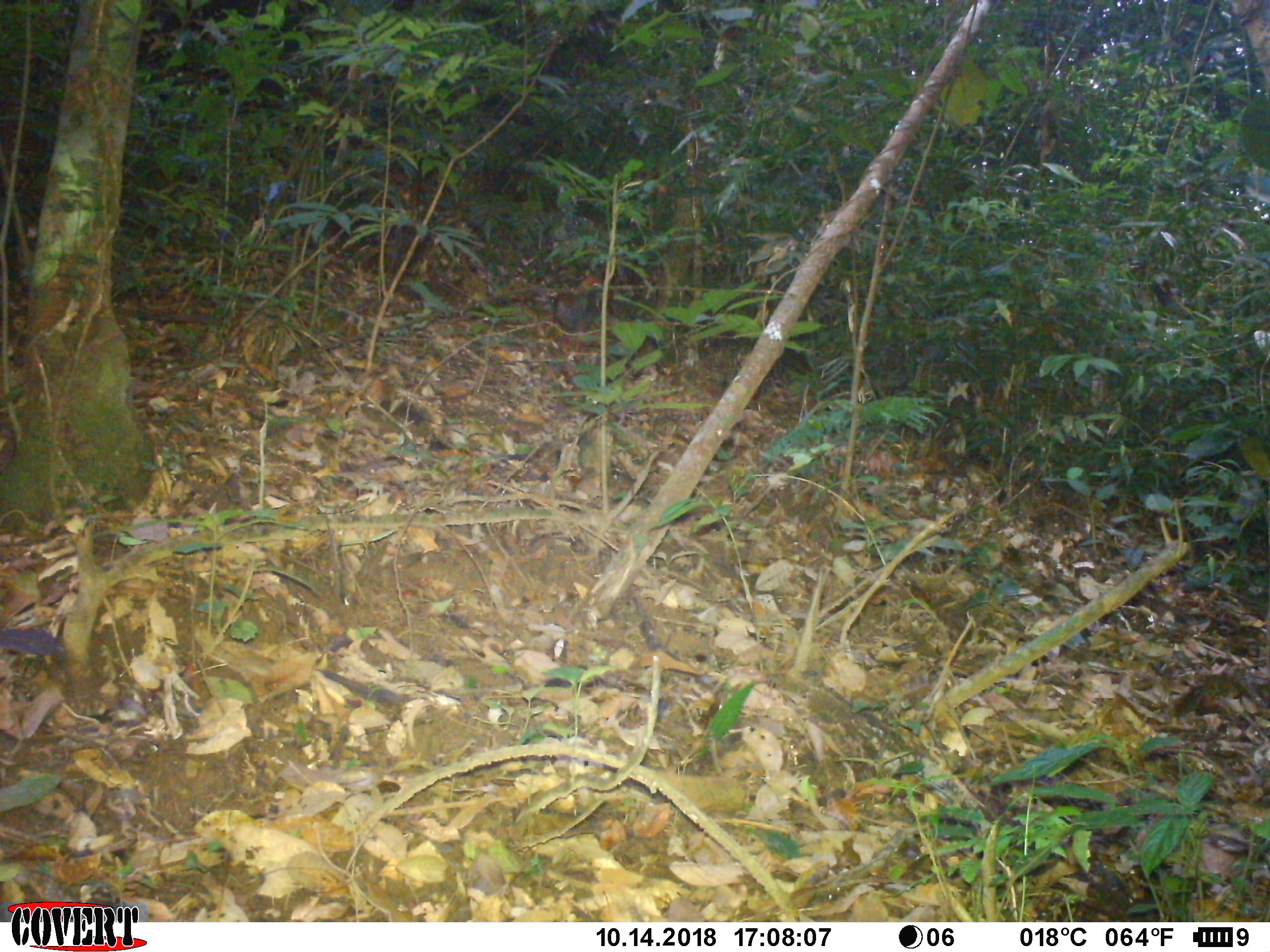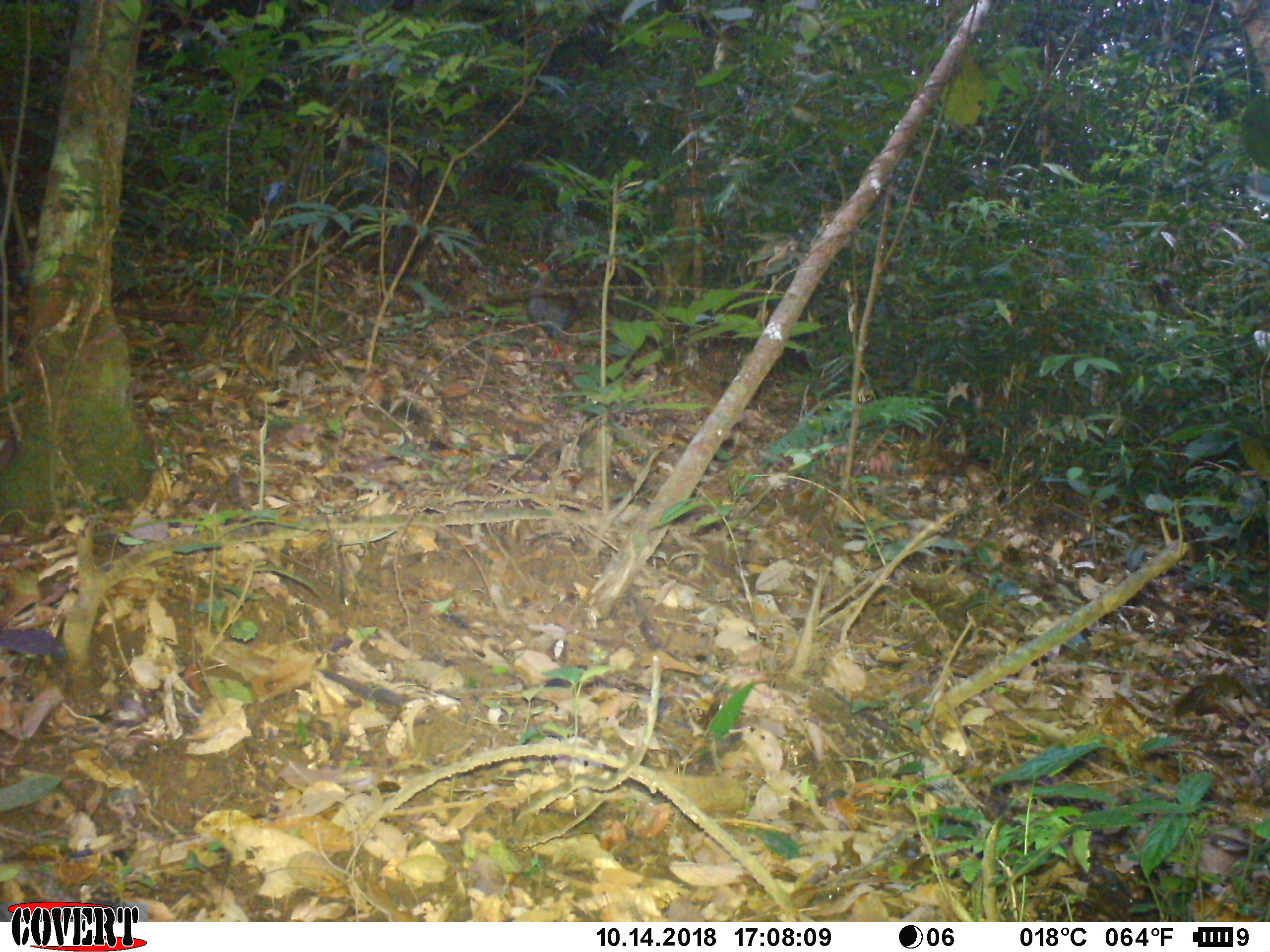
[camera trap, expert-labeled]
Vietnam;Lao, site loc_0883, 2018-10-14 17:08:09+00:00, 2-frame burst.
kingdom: Animalia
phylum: Chordata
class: Aves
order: Galliformes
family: Phasianidae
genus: Lophura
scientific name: Lophura nycthemera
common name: silver pheasant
Silver pheasant (Lophura nycthemera). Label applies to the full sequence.